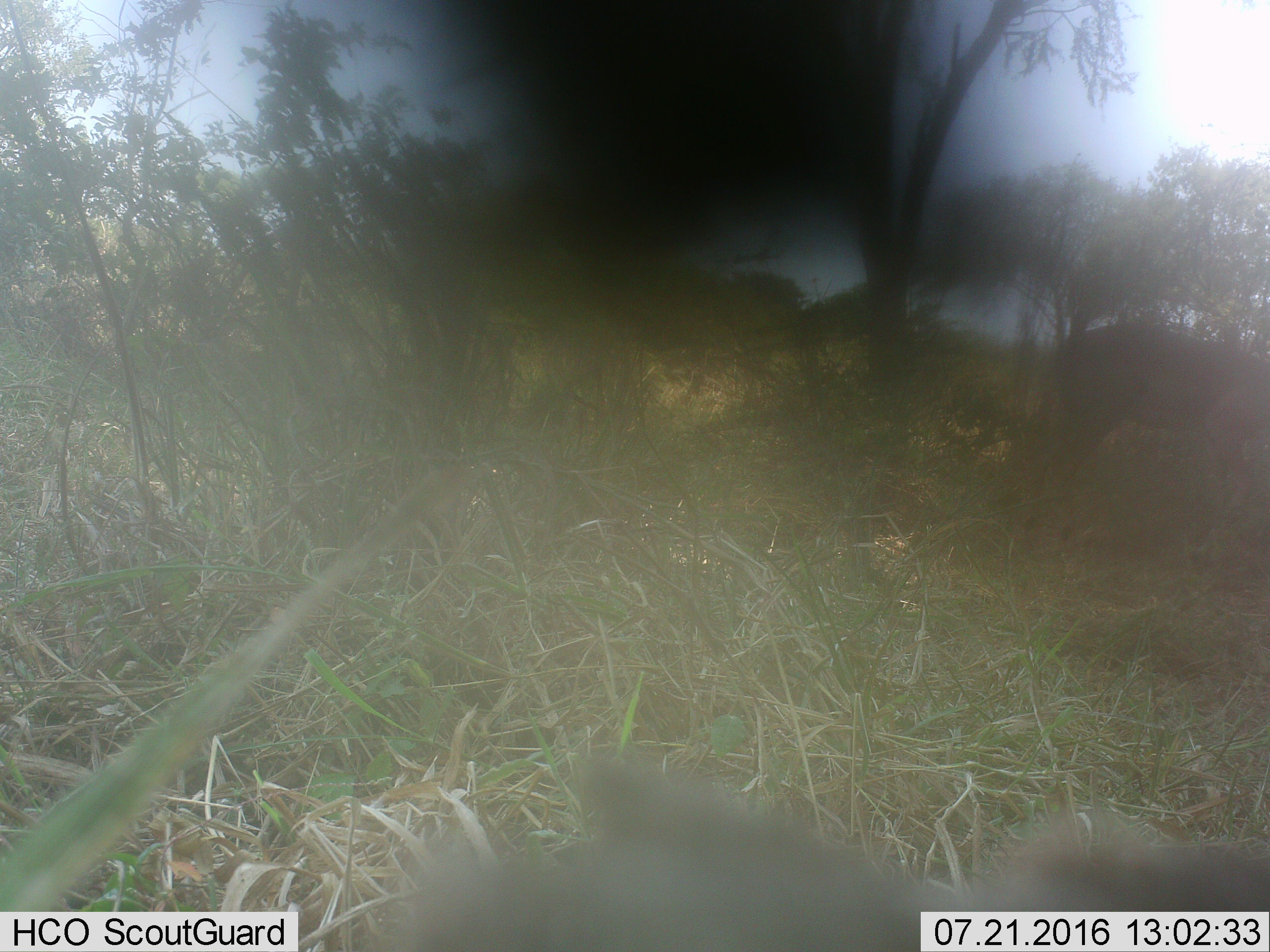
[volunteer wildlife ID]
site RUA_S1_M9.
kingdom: Animalia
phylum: Chordata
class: Mammalia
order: Artiodactyla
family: Bovidae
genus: Aepyceros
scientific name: Aepyceros melampus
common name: impala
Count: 1.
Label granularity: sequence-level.